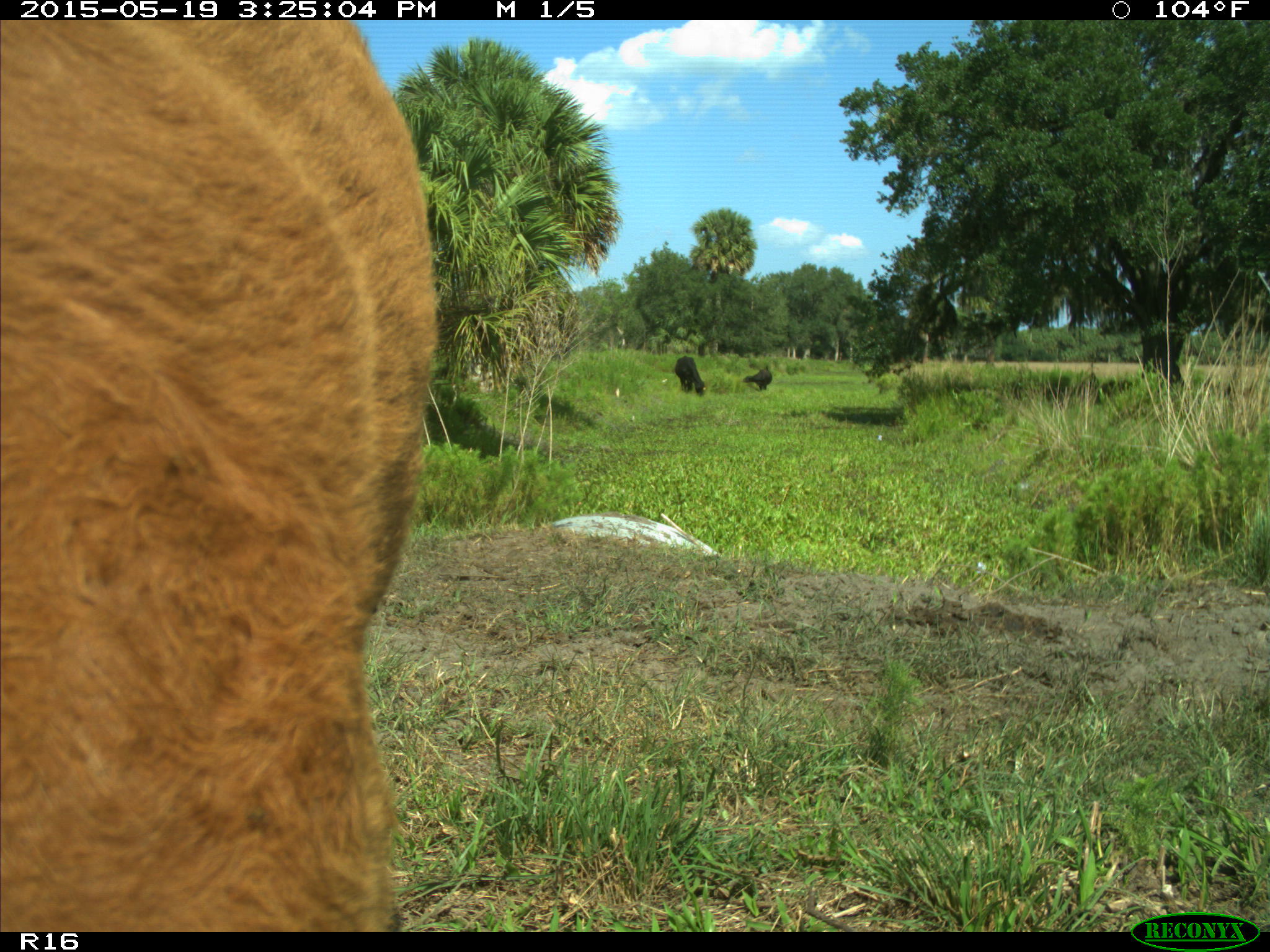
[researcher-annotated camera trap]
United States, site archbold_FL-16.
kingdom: Animalia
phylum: Chordata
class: Mammalia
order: Artiodactyla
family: Bovidae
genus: Bos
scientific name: Bos taurus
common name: domestic cow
Bos taurus (domestic cow).